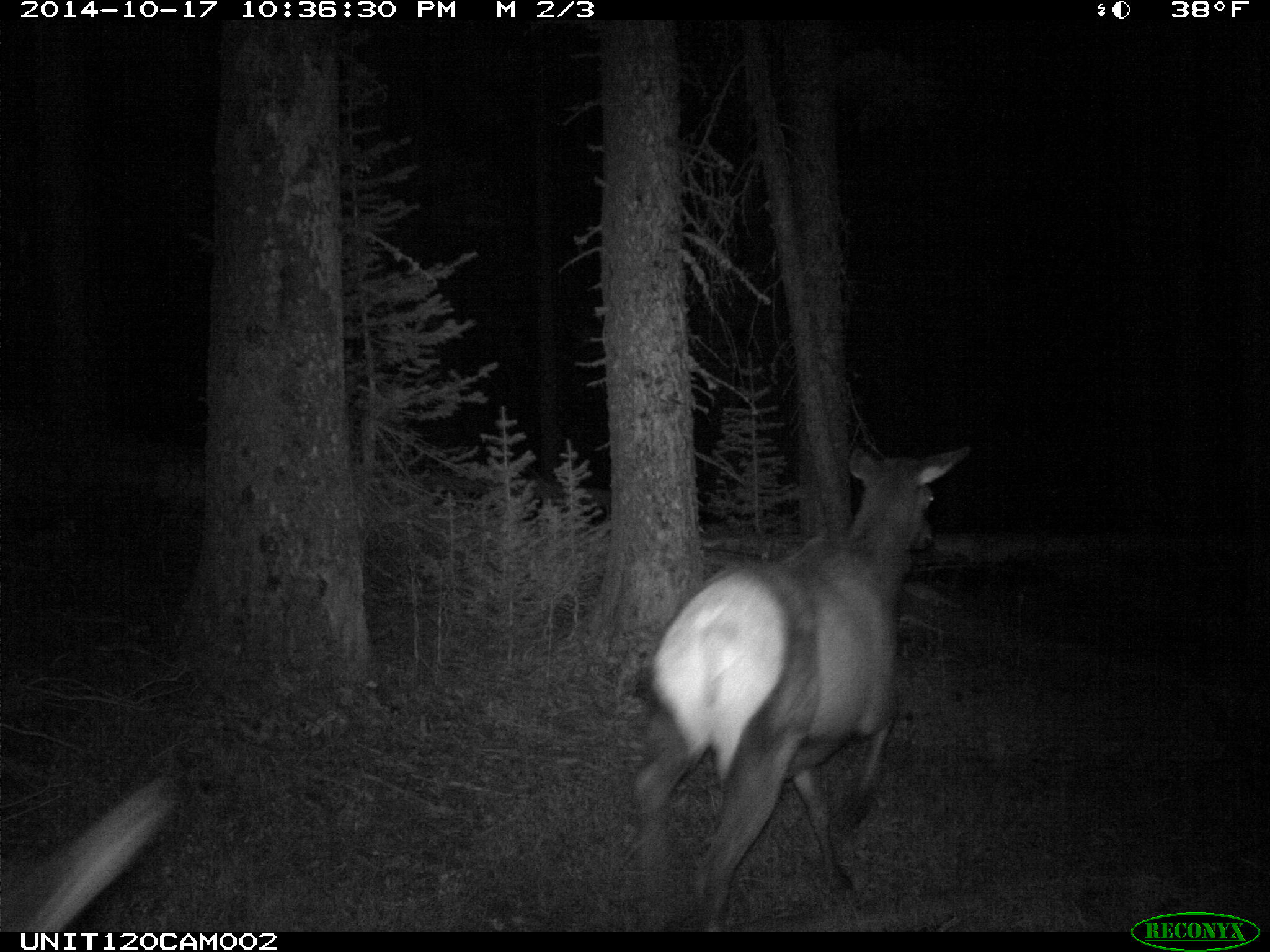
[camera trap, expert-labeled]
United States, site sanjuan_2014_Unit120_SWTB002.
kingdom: Animalia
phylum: Chordata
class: Mammalia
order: Artiodactyla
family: Cervidae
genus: Cervus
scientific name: Cervus elaphus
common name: red deer